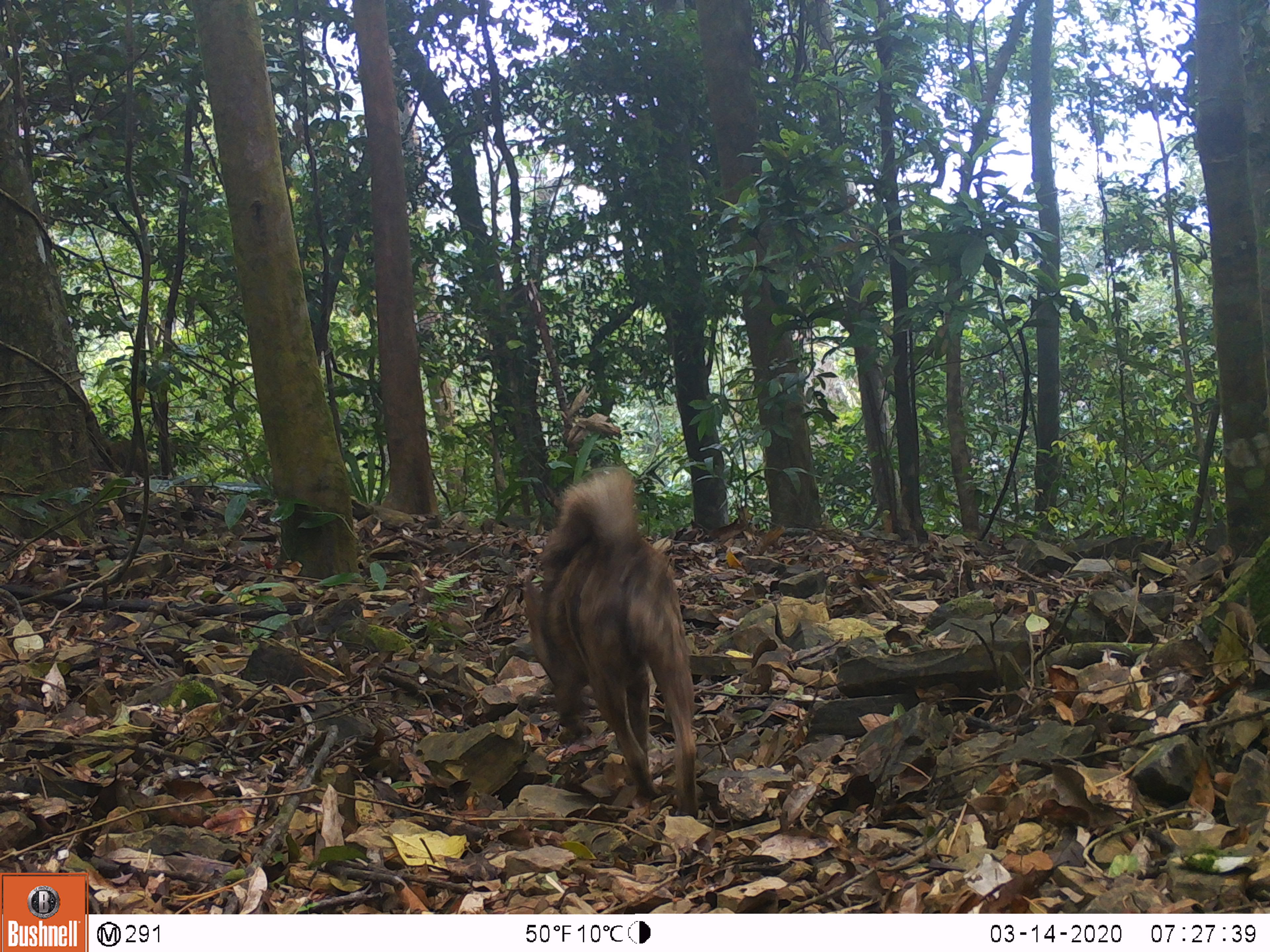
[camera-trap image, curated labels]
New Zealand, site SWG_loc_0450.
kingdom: Animalia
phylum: Chordata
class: Mammalia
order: Carnivora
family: Canidae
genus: Canis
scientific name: Canis familiaris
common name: domestic dog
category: dog